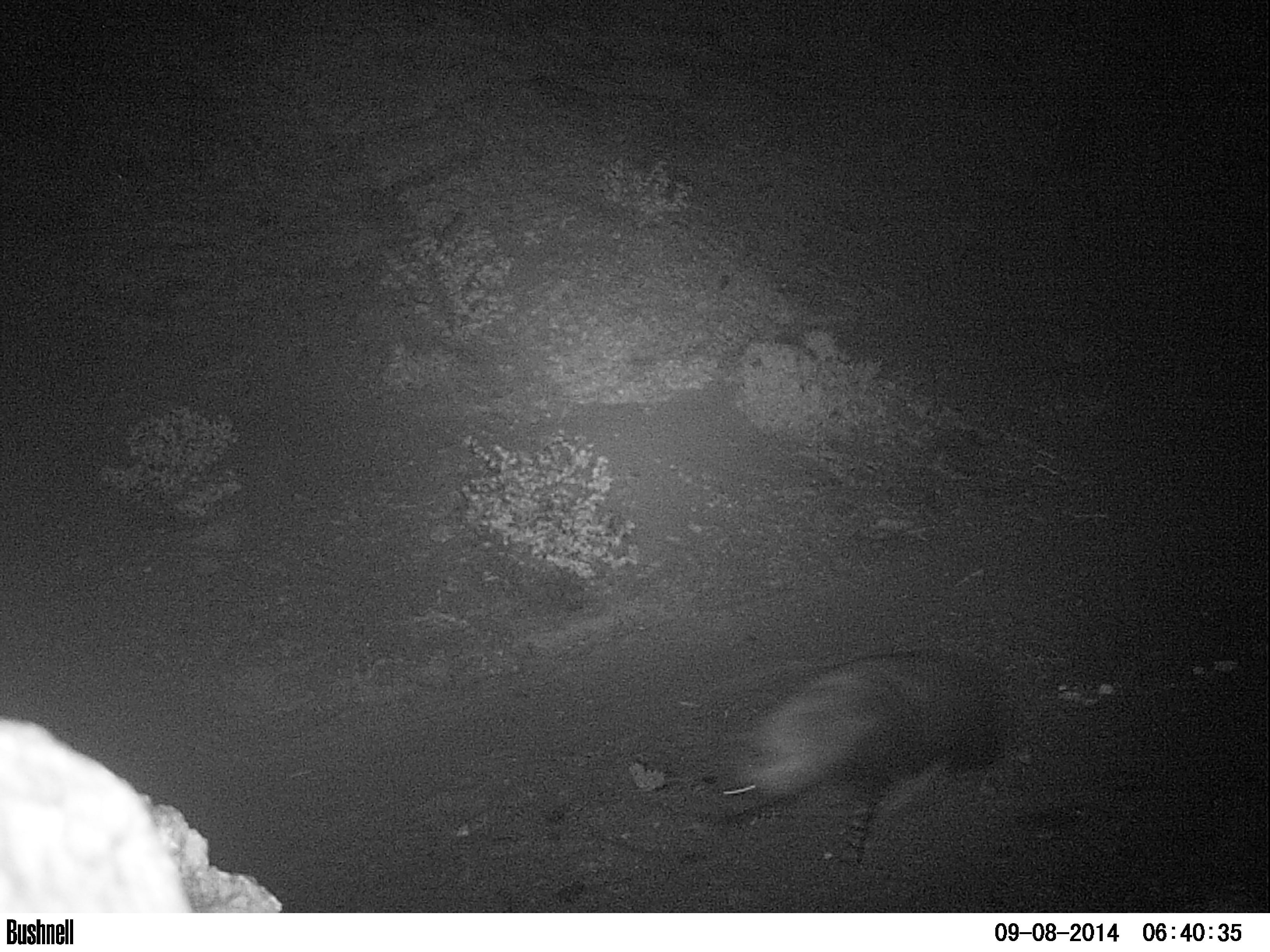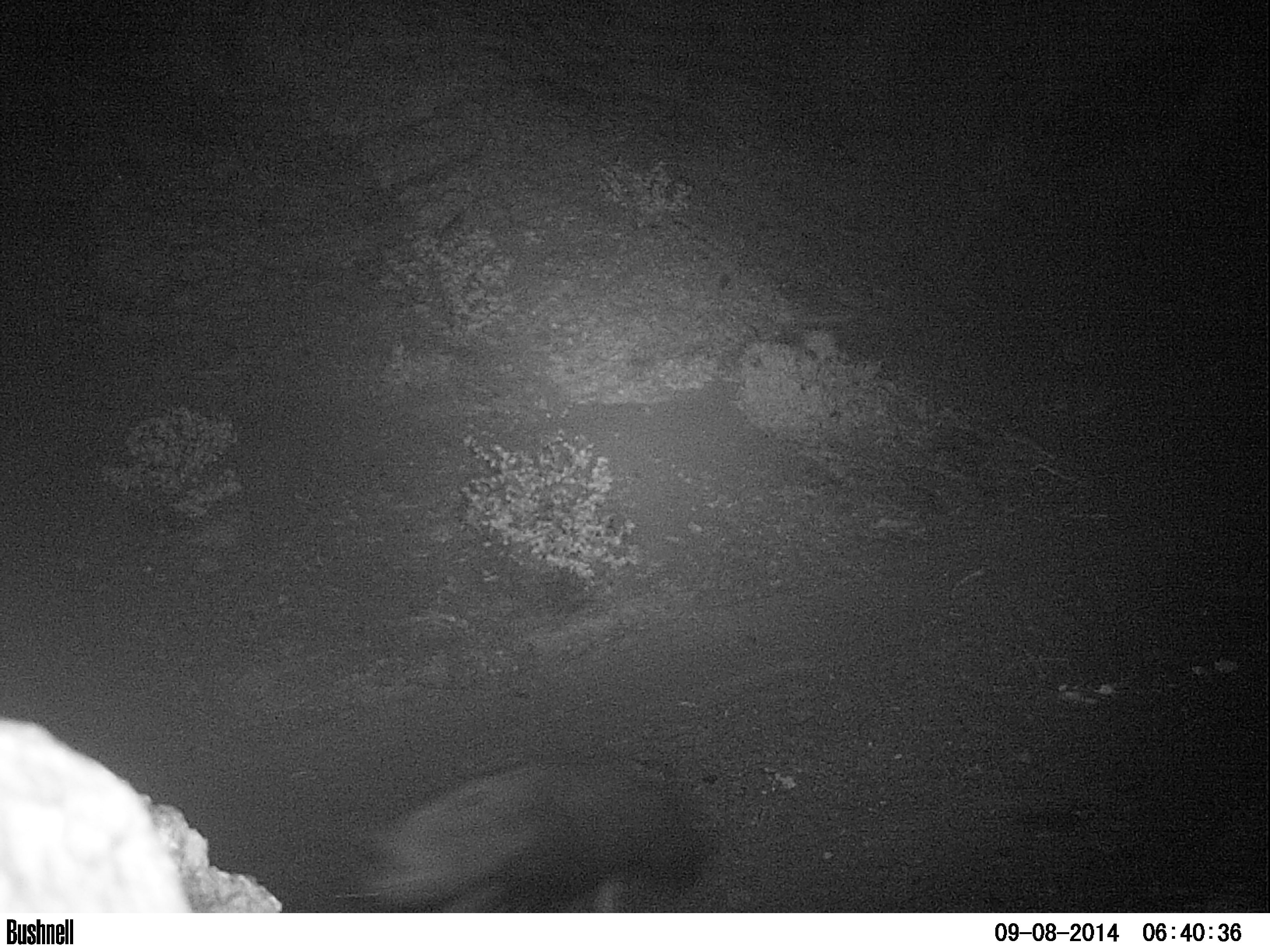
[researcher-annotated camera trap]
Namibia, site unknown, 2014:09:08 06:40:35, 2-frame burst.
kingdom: Animalia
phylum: Chordata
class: Mammalia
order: Carnivora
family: Hyaenidae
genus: Parahyaena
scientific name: Parahyaena brunnea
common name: brown hyena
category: hyaena brunnea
Hyaena brunnea (brown hyena) (Parahyaena brunnea).